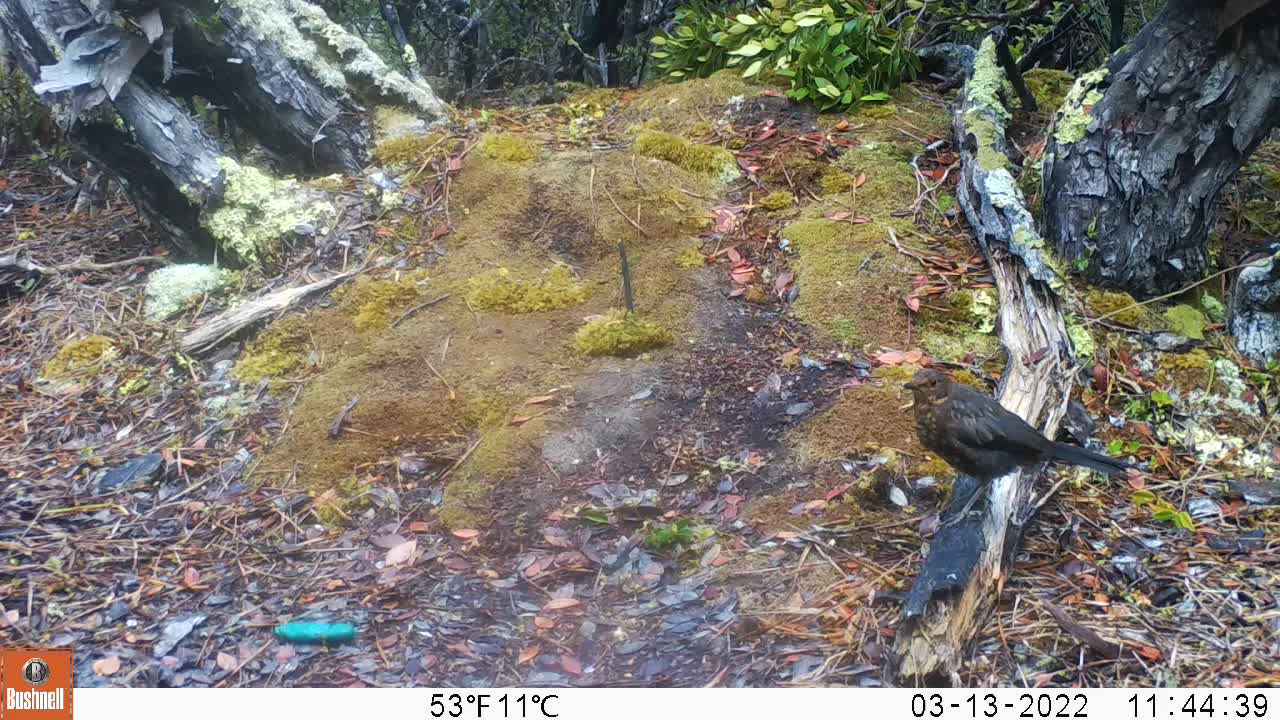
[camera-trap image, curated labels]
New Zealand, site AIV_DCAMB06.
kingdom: Animalia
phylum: Chordata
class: Aves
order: Passeriformes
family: Turdidae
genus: Turdus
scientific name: Turdus merula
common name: eurasian blackbird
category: blackbird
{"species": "blackbird (eurasian blackbird) (Turdus merula)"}